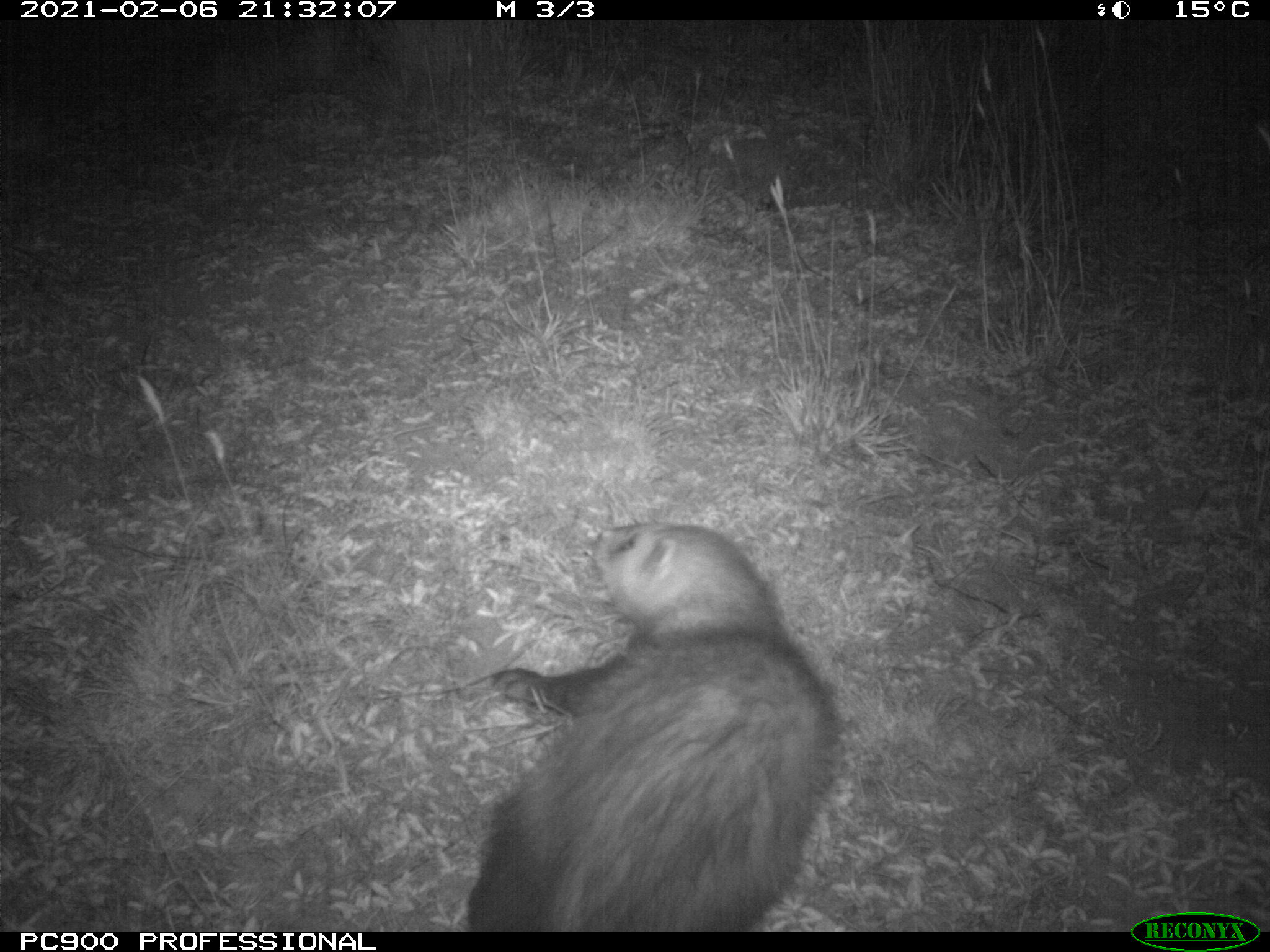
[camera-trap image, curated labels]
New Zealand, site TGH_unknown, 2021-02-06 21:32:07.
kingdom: Animalia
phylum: Chordata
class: Mammalia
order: Carnivora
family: Mustelidae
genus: Mustela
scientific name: Mustela furo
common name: ferret